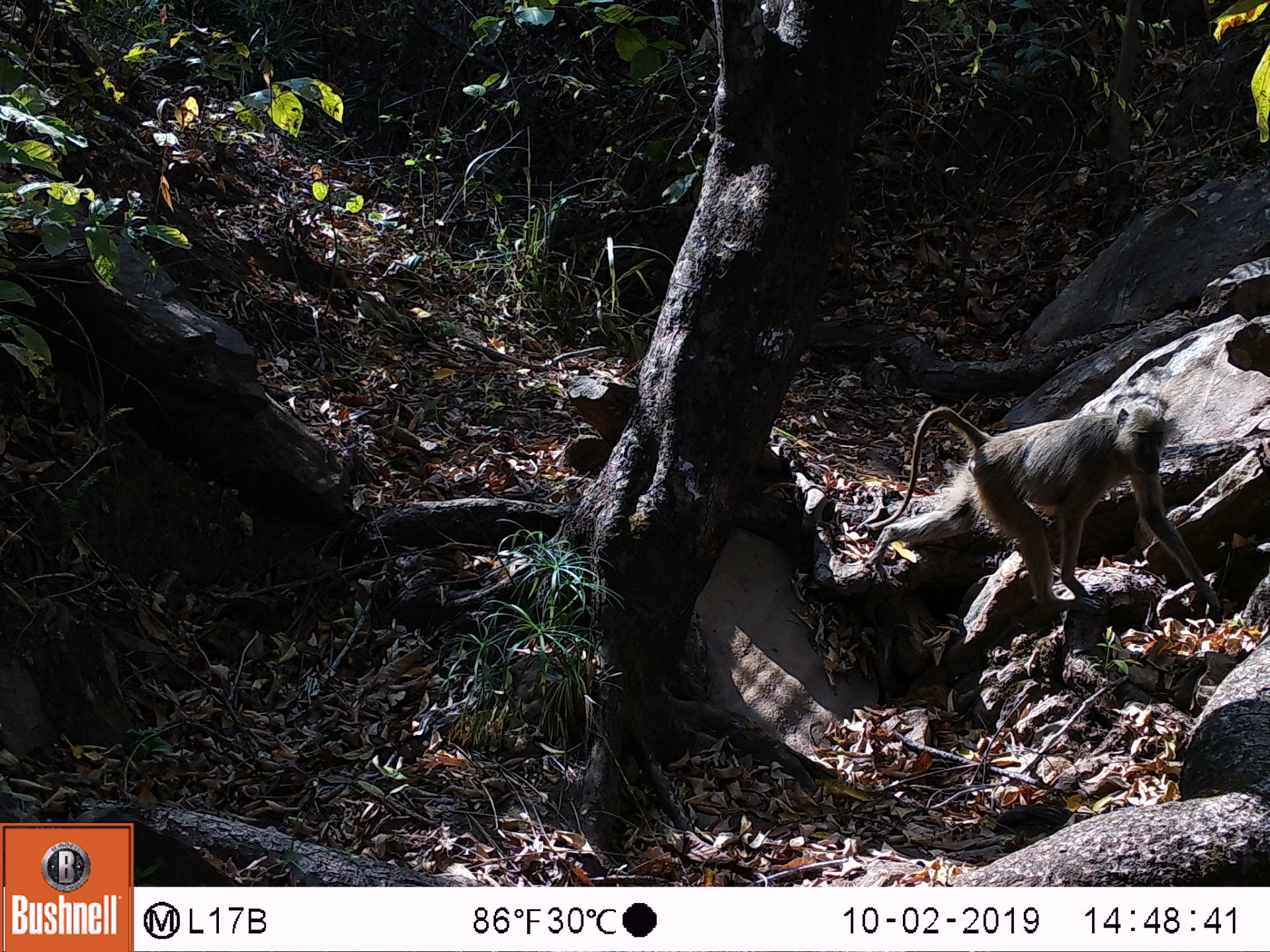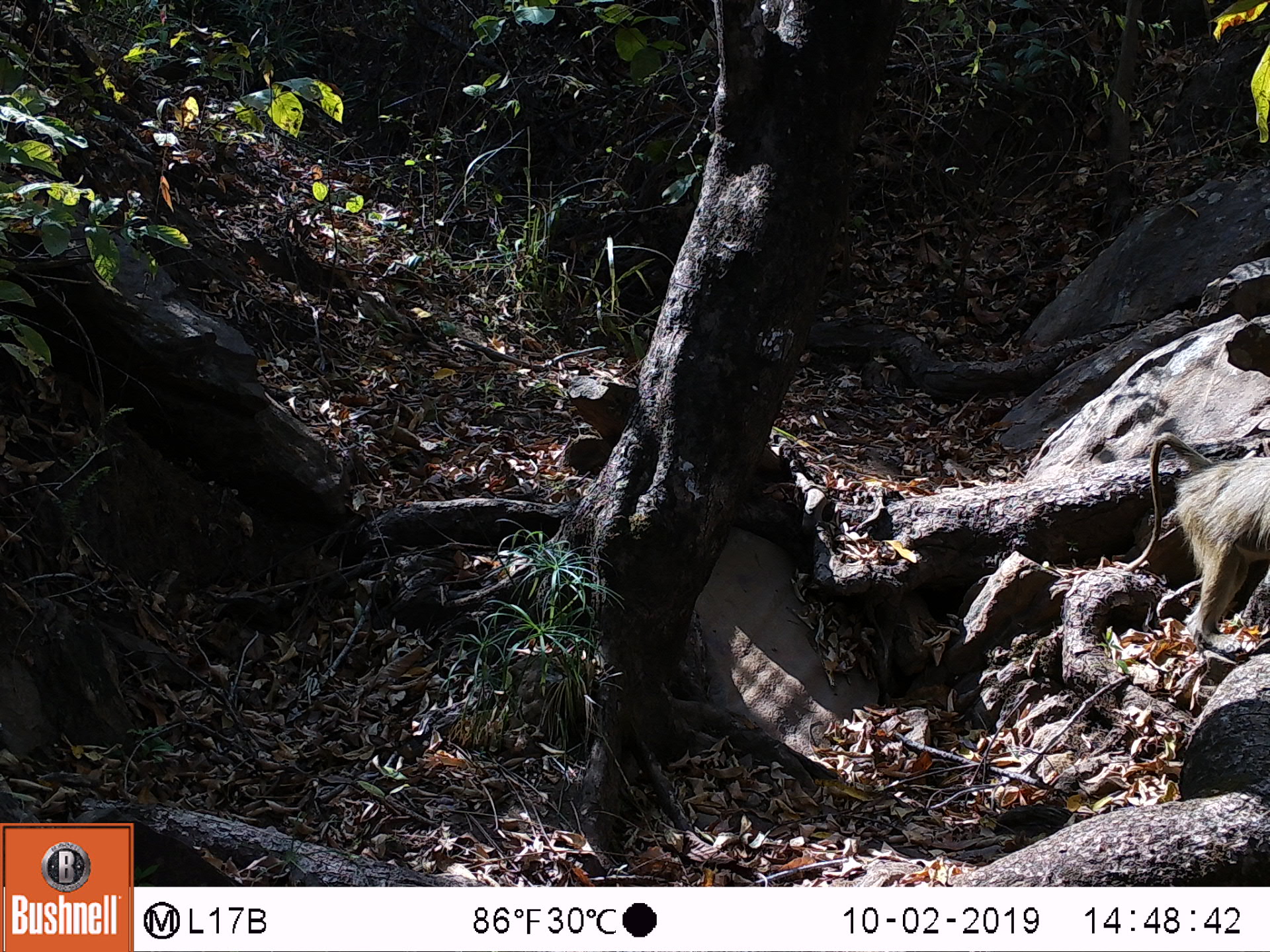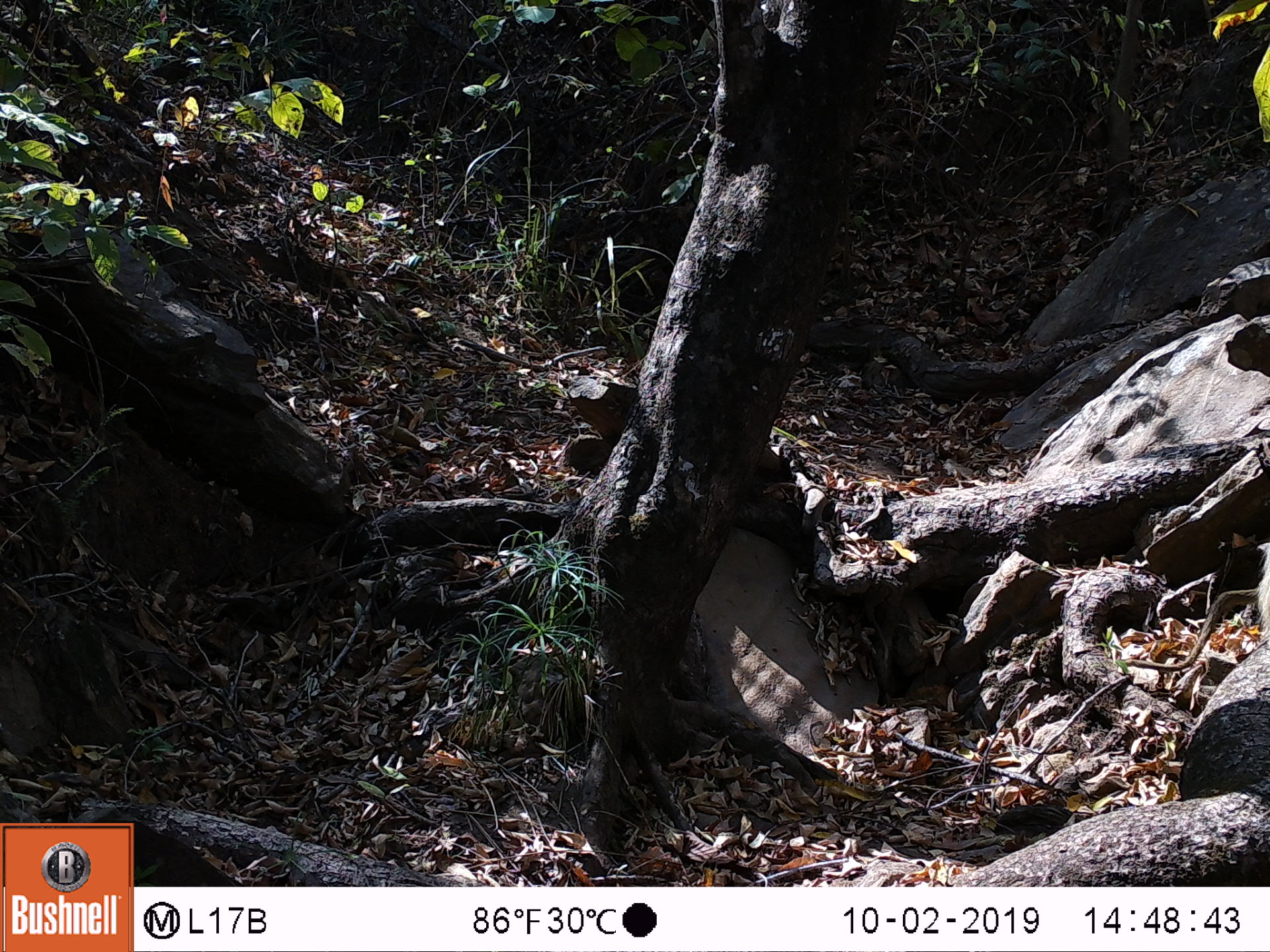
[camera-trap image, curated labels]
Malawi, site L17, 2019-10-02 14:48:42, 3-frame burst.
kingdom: Animalia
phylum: Chordata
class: Mammalia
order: Primates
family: Cercopithecidae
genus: Papio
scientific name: Papio cynocephalus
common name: yellow baboon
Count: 1.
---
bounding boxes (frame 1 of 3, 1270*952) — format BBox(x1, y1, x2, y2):
yellow baboon: BBox(867, 406, 1229, 616)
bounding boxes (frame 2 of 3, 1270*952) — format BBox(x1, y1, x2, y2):
yellow baboon: BBox(1135, 422, 1270, 658)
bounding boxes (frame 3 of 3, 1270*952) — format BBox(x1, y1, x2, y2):
yellow baboon: BBox(1117, 568, 1262, 667)